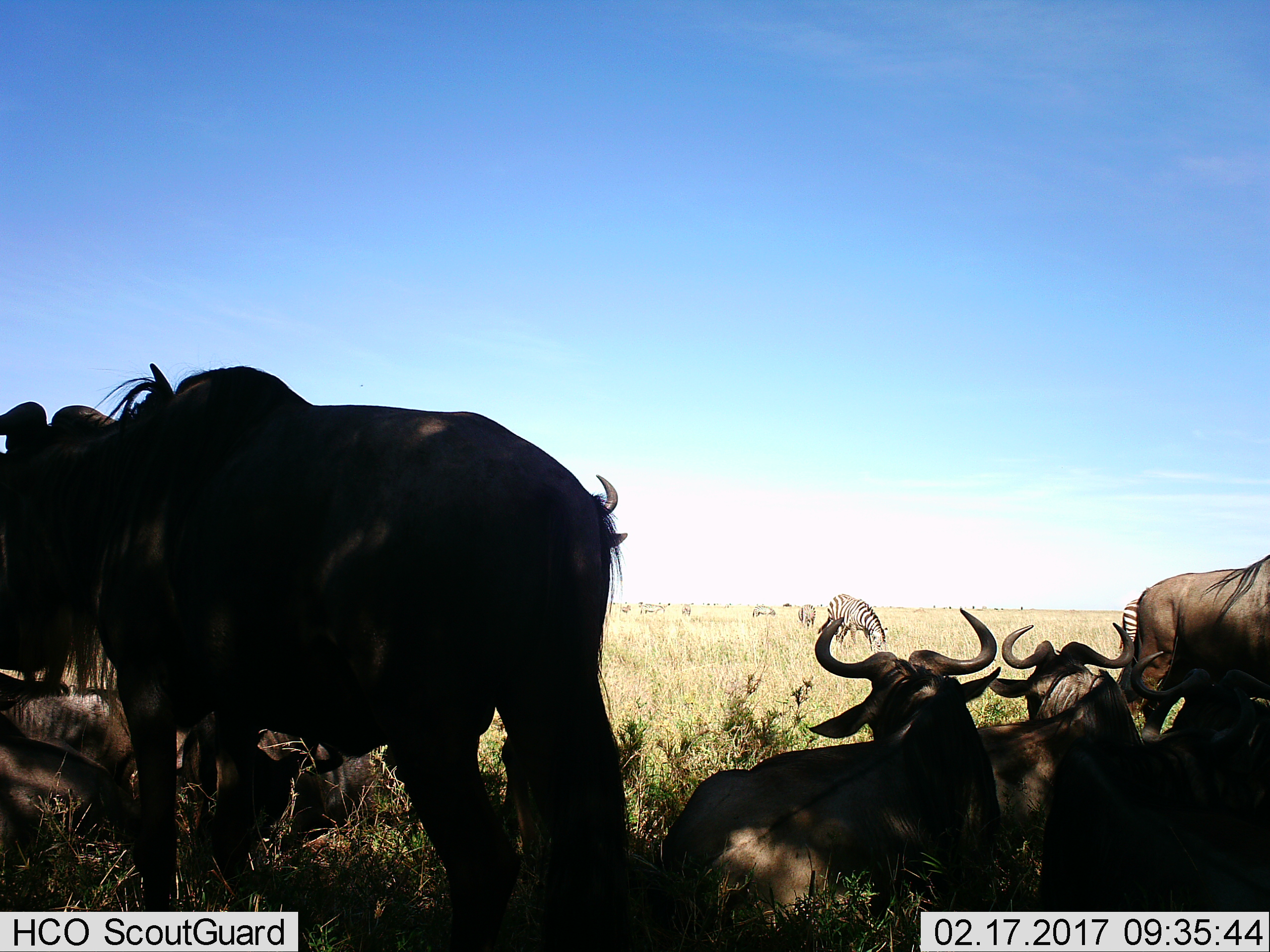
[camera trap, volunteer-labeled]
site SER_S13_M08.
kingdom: Animalia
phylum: Chordata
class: Mammalia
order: Artiodactyla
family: Bovidae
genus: Connochaetes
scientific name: Connochaetes taurinus taurinus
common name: blue wildebeest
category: wildebeestblue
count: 8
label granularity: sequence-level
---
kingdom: Animalia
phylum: Chordata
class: Mammalia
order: Perissodactyla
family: Equidae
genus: Equus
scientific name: Equus quagga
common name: plains zebra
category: zebraplains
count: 6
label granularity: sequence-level